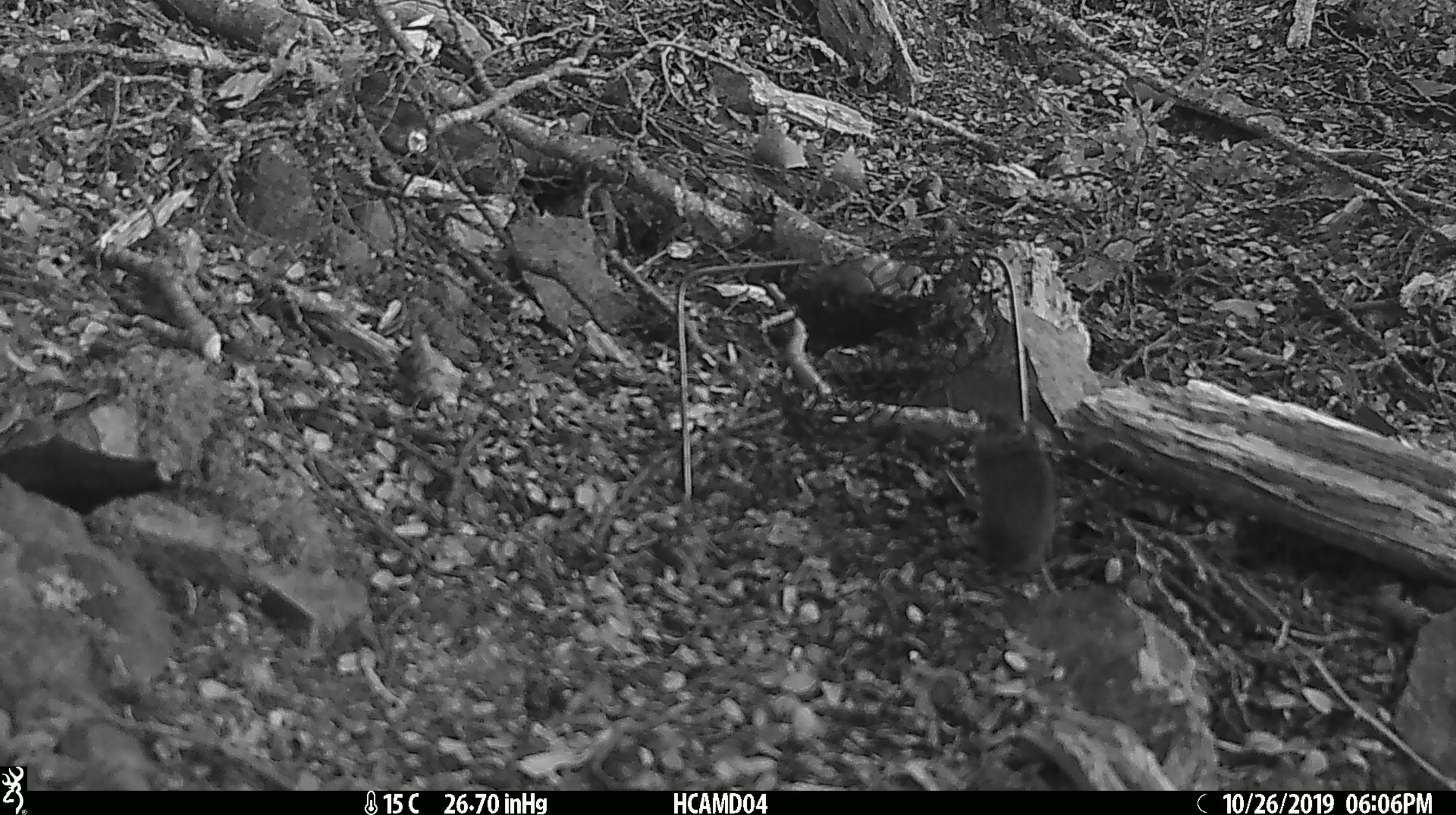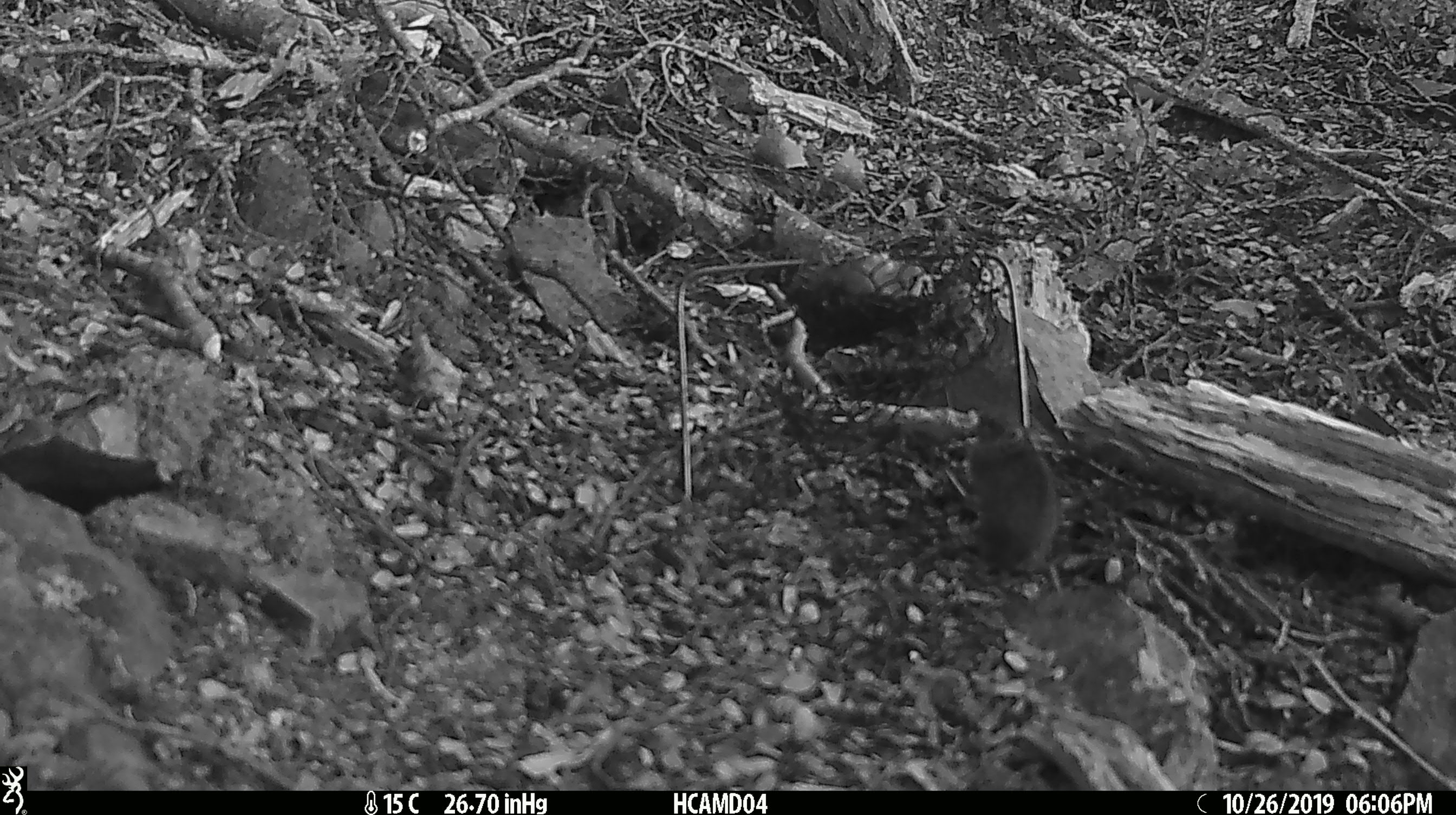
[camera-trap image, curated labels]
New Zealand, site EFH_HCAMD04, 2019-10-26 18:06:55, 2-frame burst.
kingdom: Animalia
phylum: Chordata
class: Mammalia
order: Rodentia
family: Muridae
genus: Mus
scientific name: Mus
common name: mouse